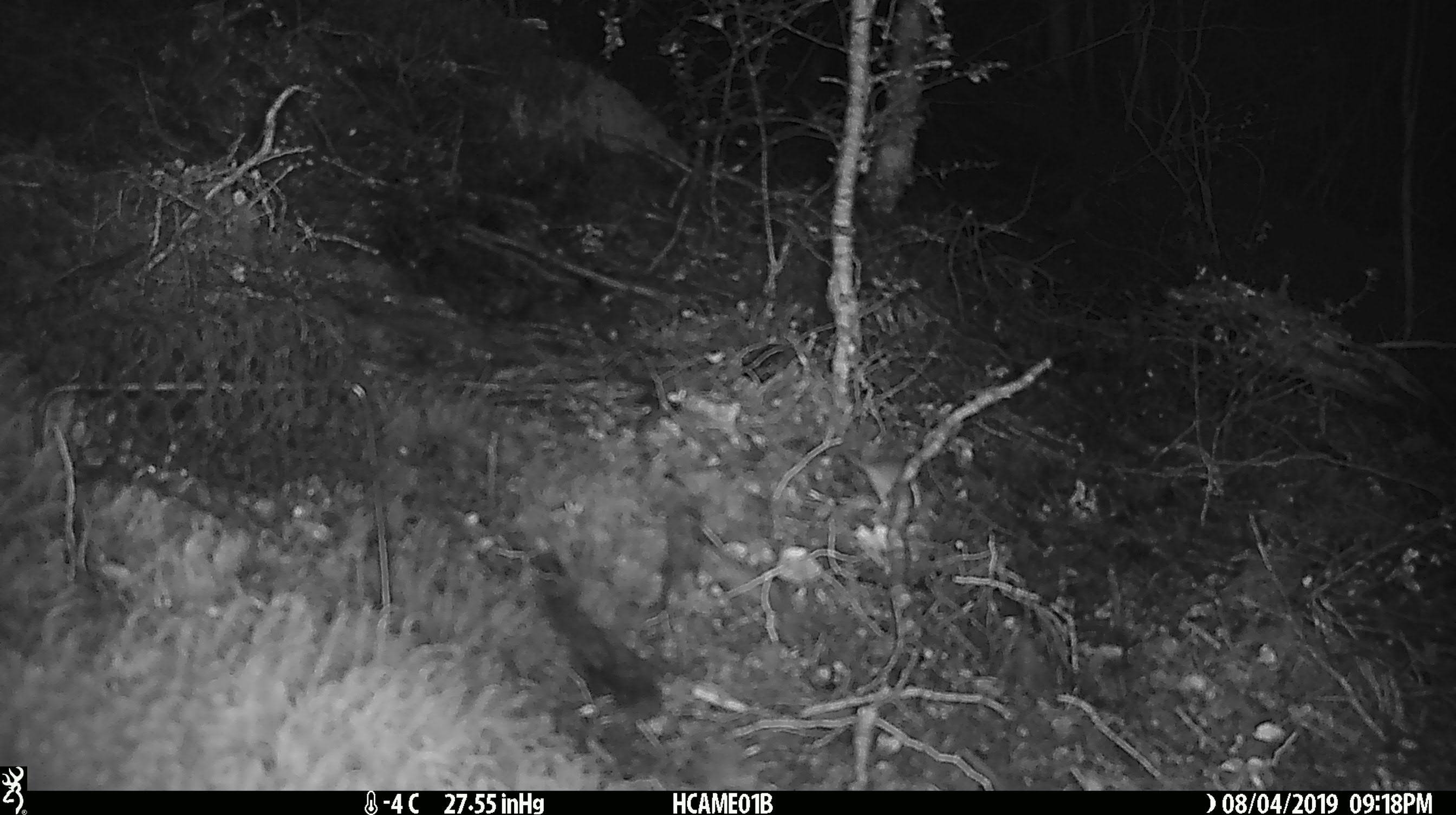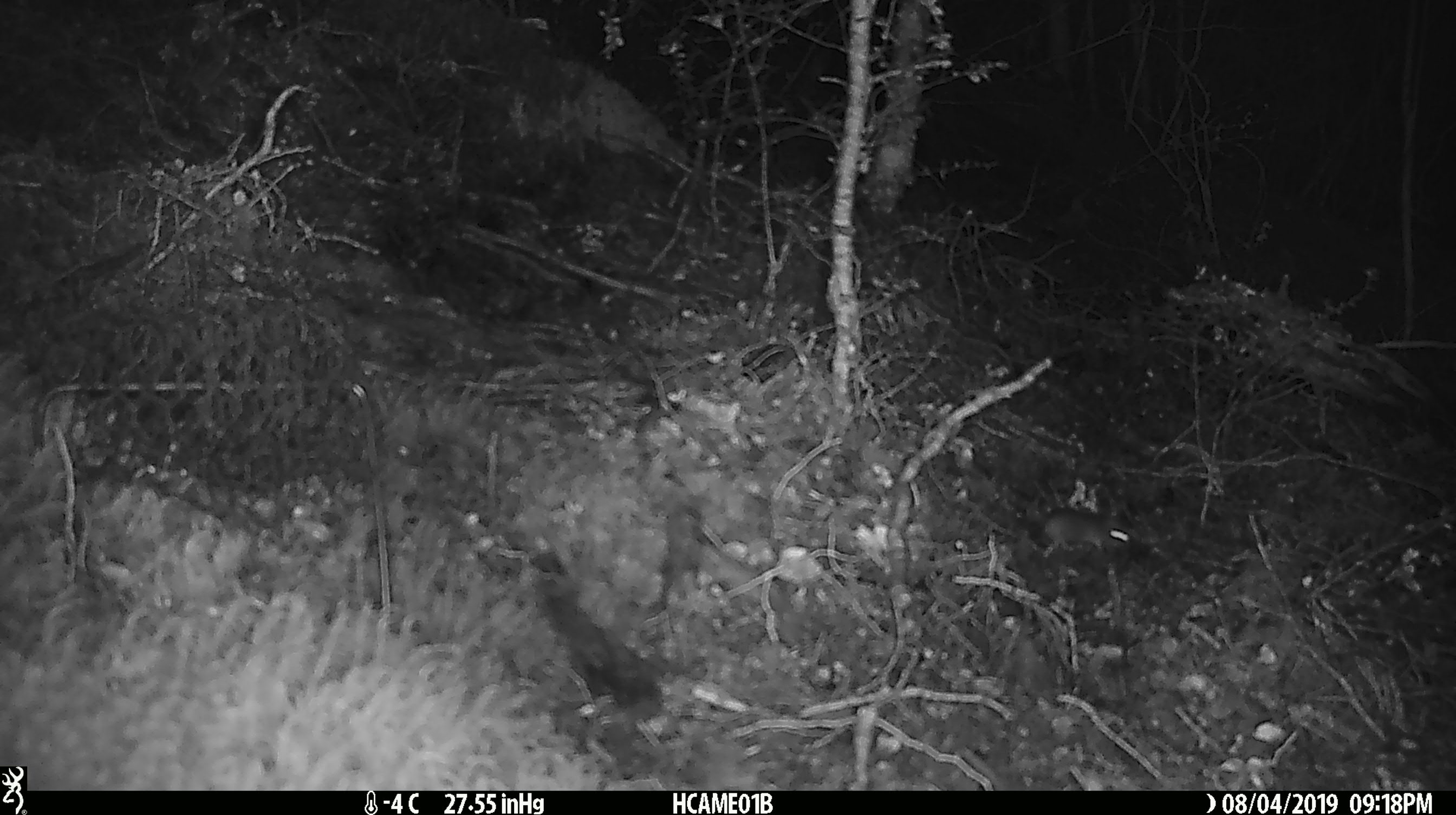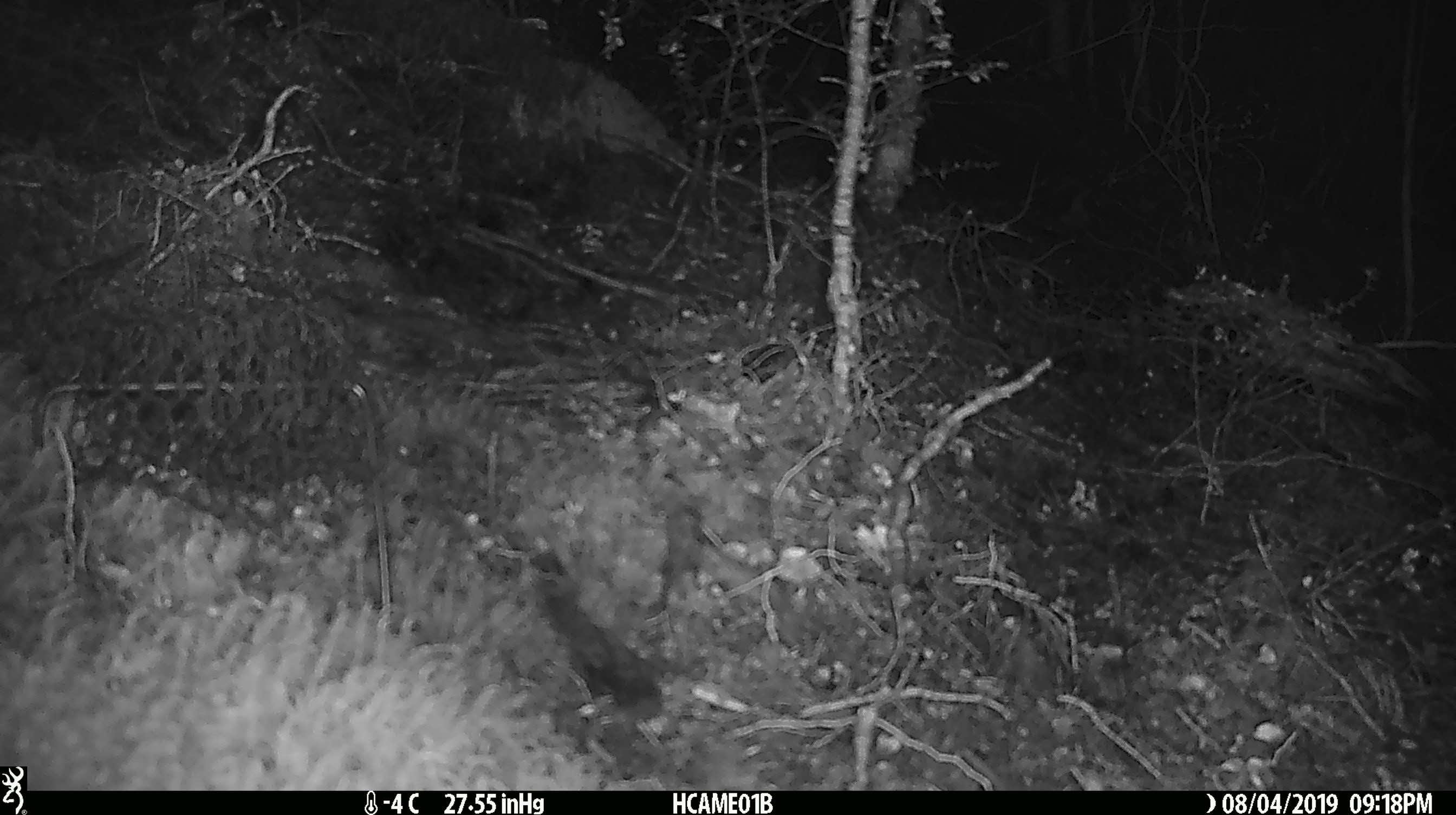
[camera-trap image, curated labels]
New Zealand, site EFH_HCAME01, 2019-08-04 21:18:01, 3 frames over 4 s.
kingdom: Animalia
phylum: Chordata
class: Mammalia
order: Rodentia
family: Muridae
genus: Mus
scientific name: Mus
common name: mouse